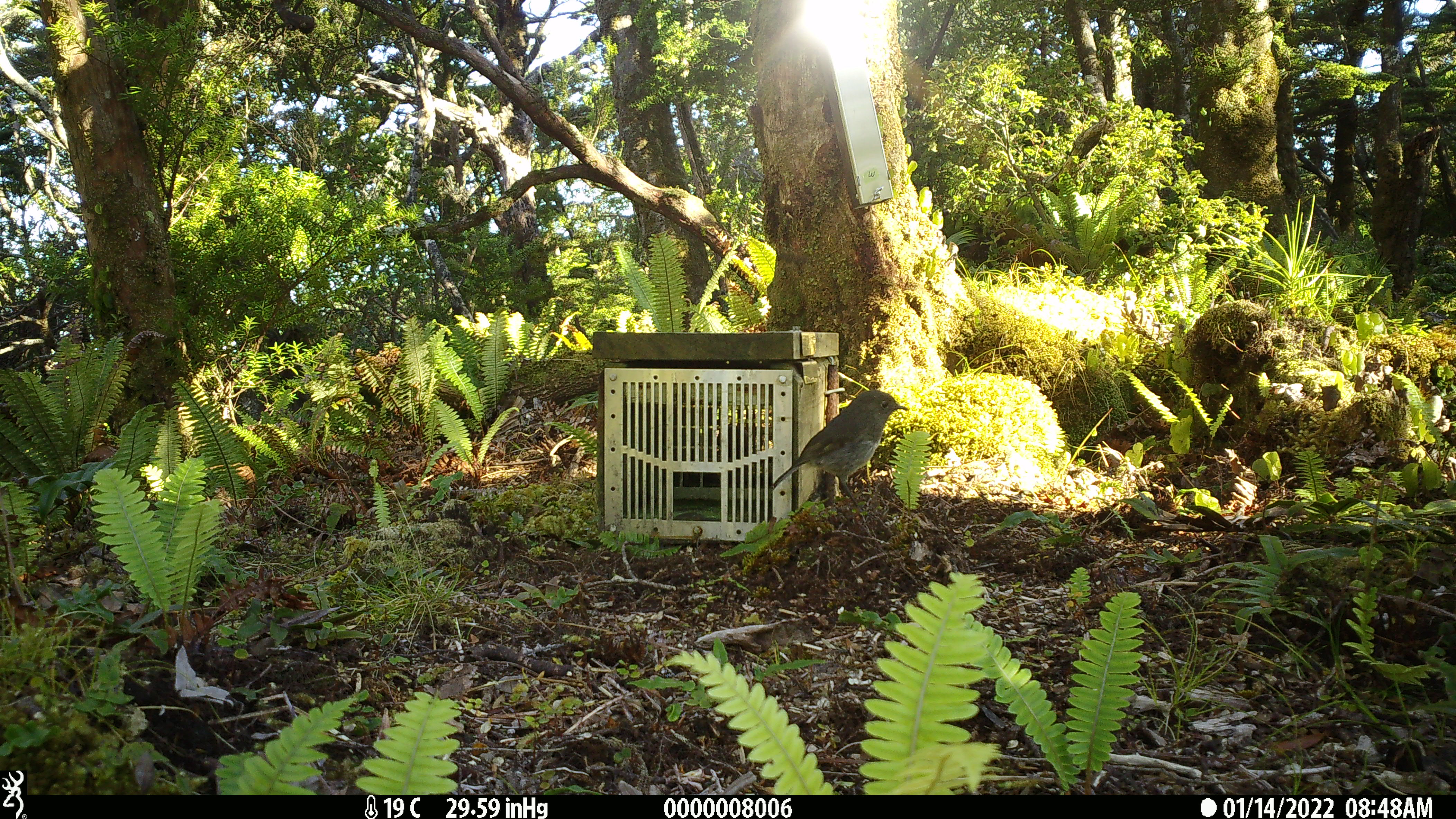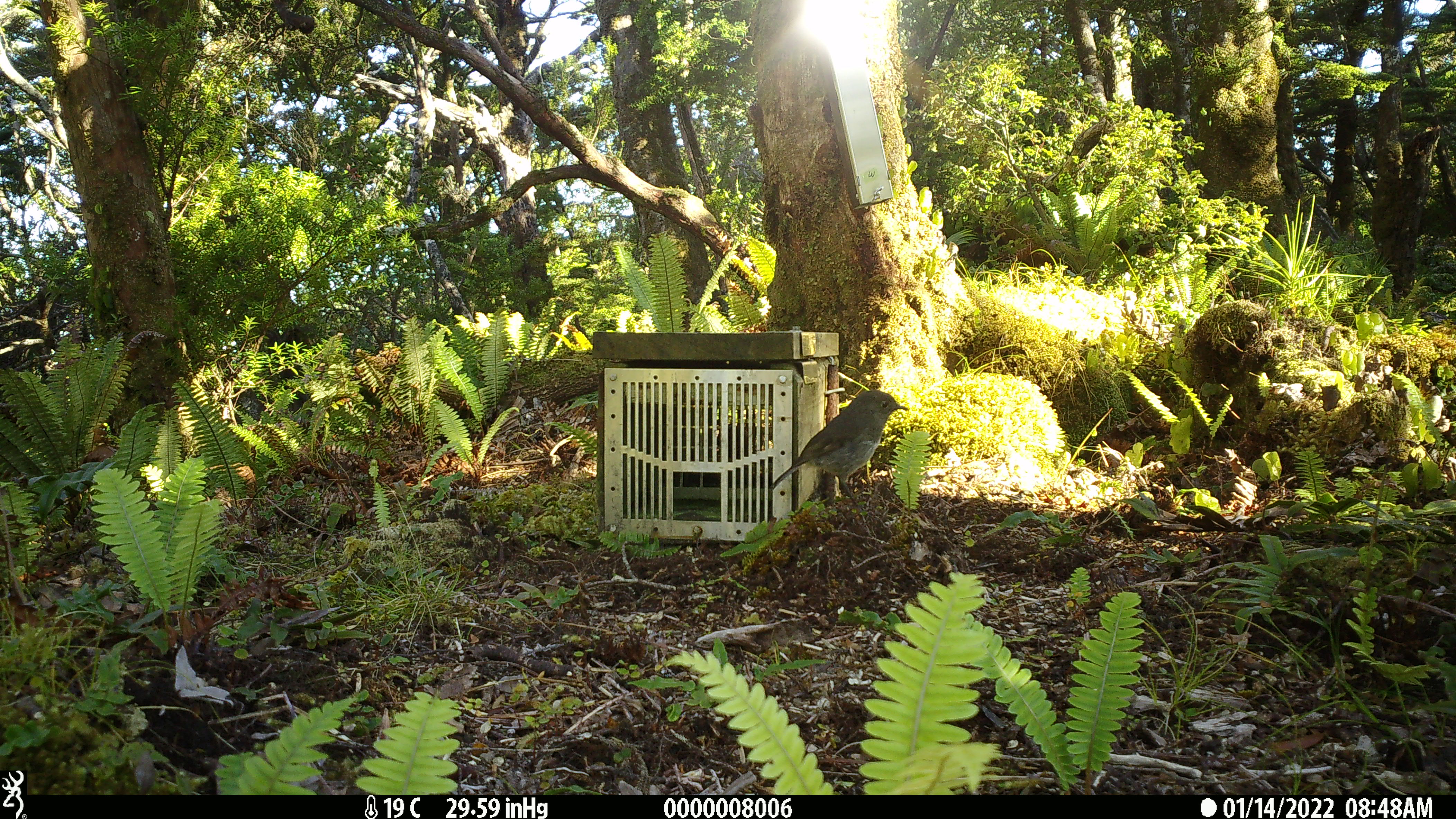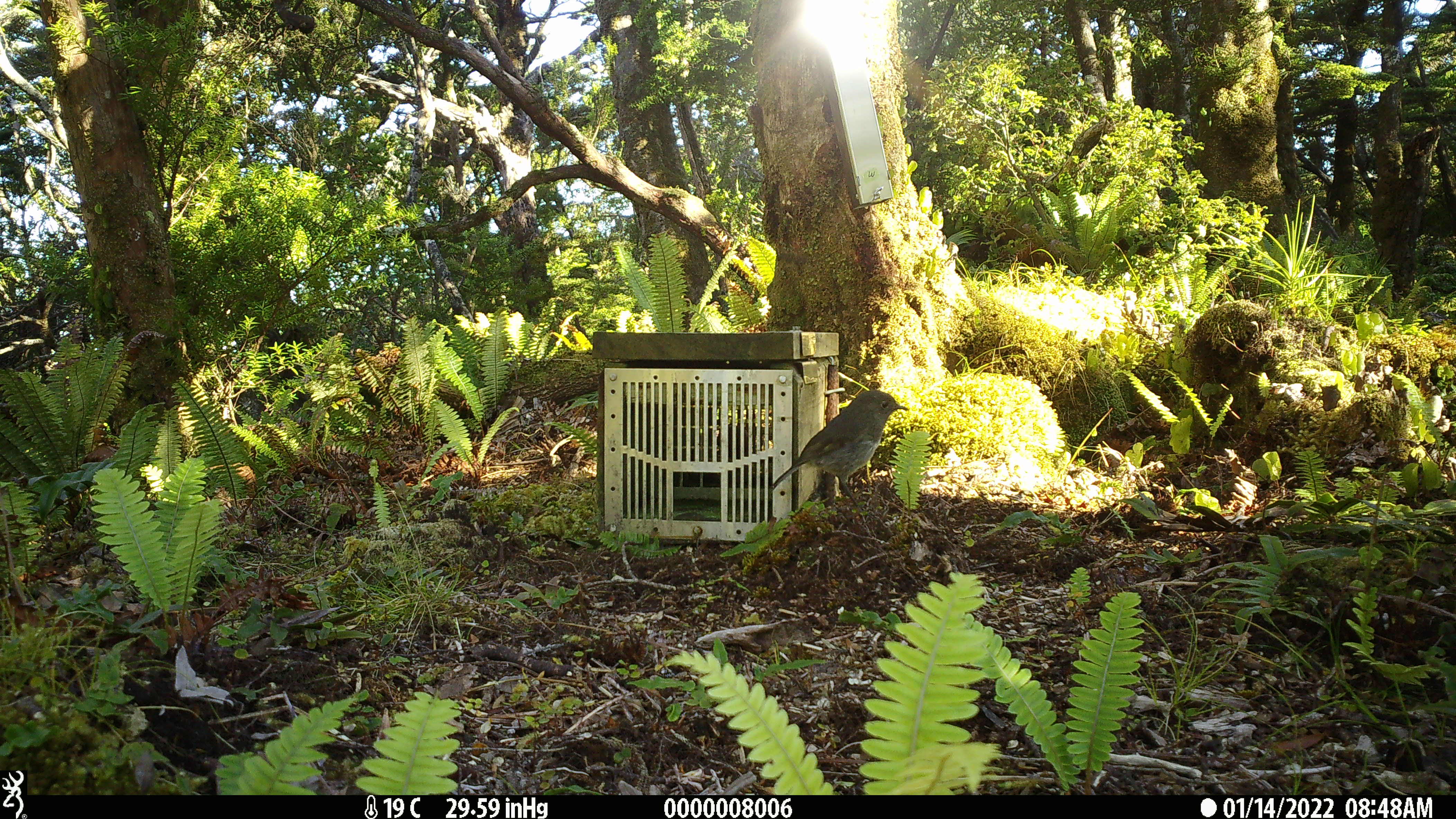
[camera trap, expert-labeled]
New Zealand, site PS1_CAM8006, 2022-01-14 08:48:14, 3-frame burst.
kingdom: Animalia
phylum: Chordata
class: Aves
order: Passeriformes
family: Petroicidae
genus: Petroica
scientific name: Petroica australis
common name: new zealand robin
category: robin